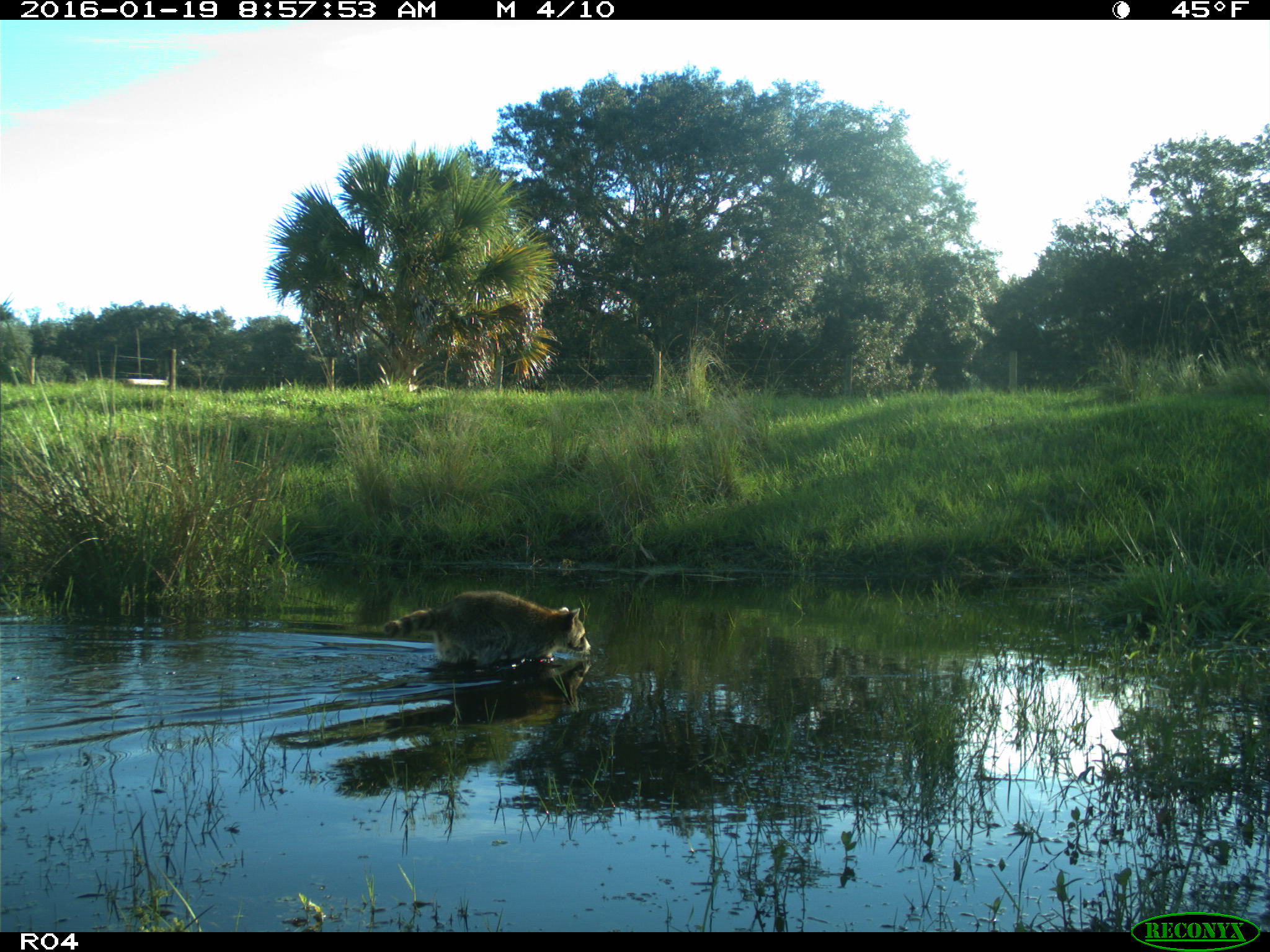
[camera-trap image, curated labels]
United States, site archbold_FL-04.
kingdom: Animalia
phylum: Chordata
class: Mammalia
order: Carnivora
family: Procyonidae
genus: Procyon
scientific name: Procyon lotor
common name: common raccoon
Procyon lotor (common raccoon).